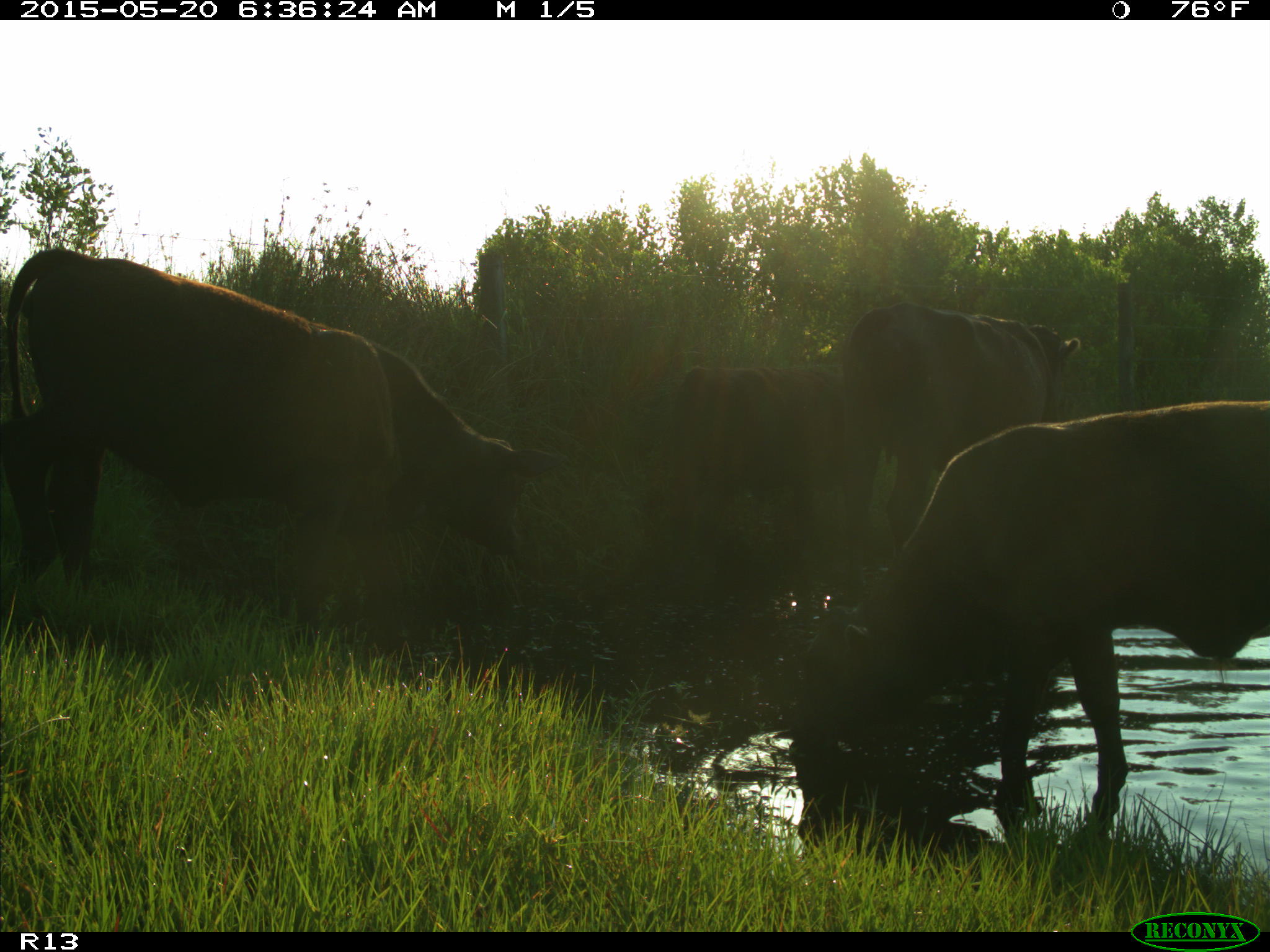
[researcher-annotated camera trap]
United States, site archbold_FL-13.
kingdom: Animalia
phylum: Chordata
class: Mammalia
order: Artiodactyla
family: Bovidae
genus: Bos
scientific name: Bos taurus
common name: domestic cow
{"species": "Bos taurus (domestic cow)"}